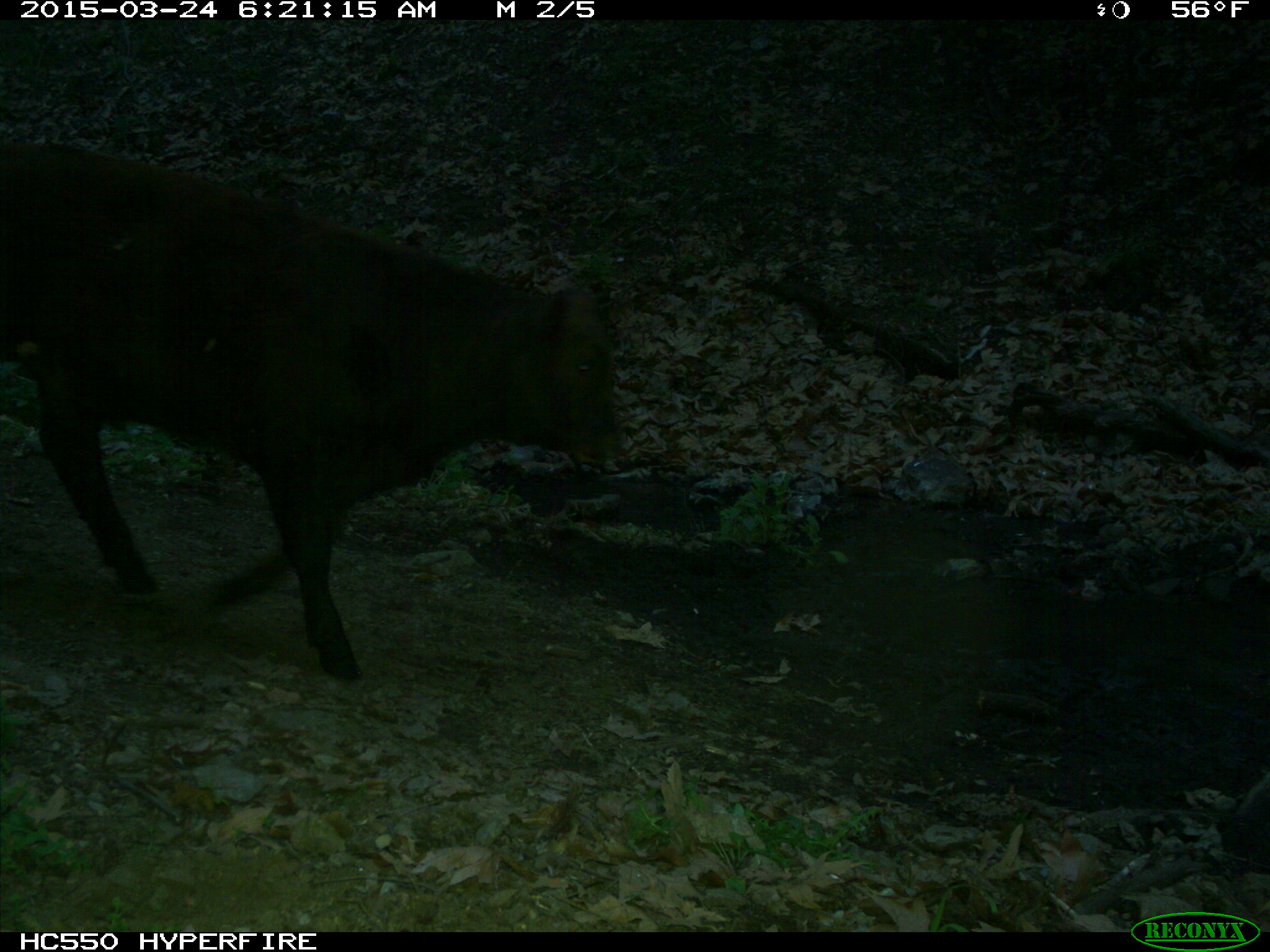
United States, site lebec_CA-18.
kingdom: Animalia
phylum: Chordata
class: Mammalia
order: Artiodactyla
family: Bovidae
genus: Bos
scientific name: Bos taurus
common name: domestic cow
Bos taurus (domestic cow).